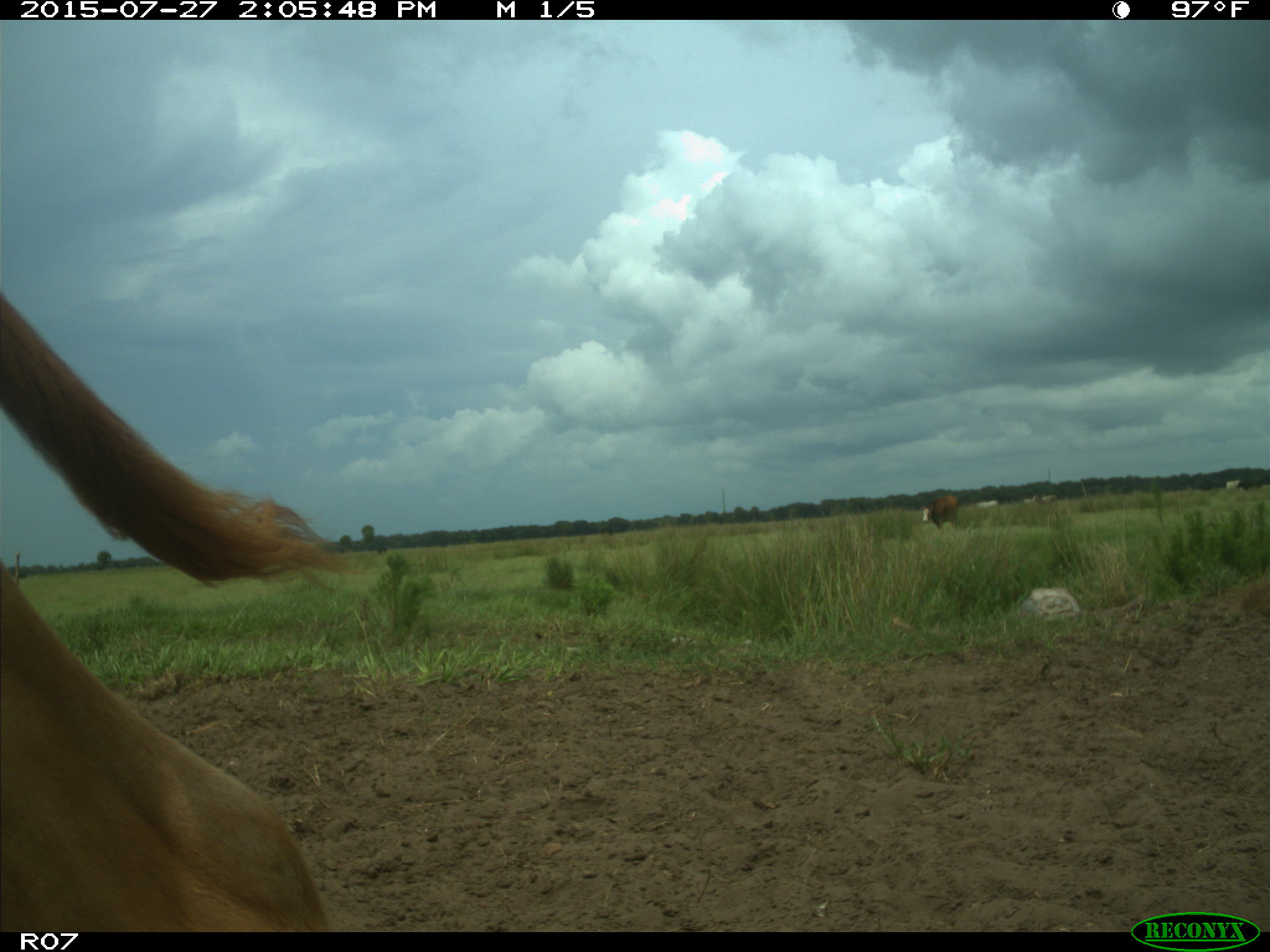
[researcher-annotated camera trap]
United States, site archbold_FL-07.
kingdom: Animalia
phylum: Chordata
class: Mammalia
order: Artiodactyla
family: Bovidae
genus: Bos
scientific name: Bos taurus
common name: domestic cow